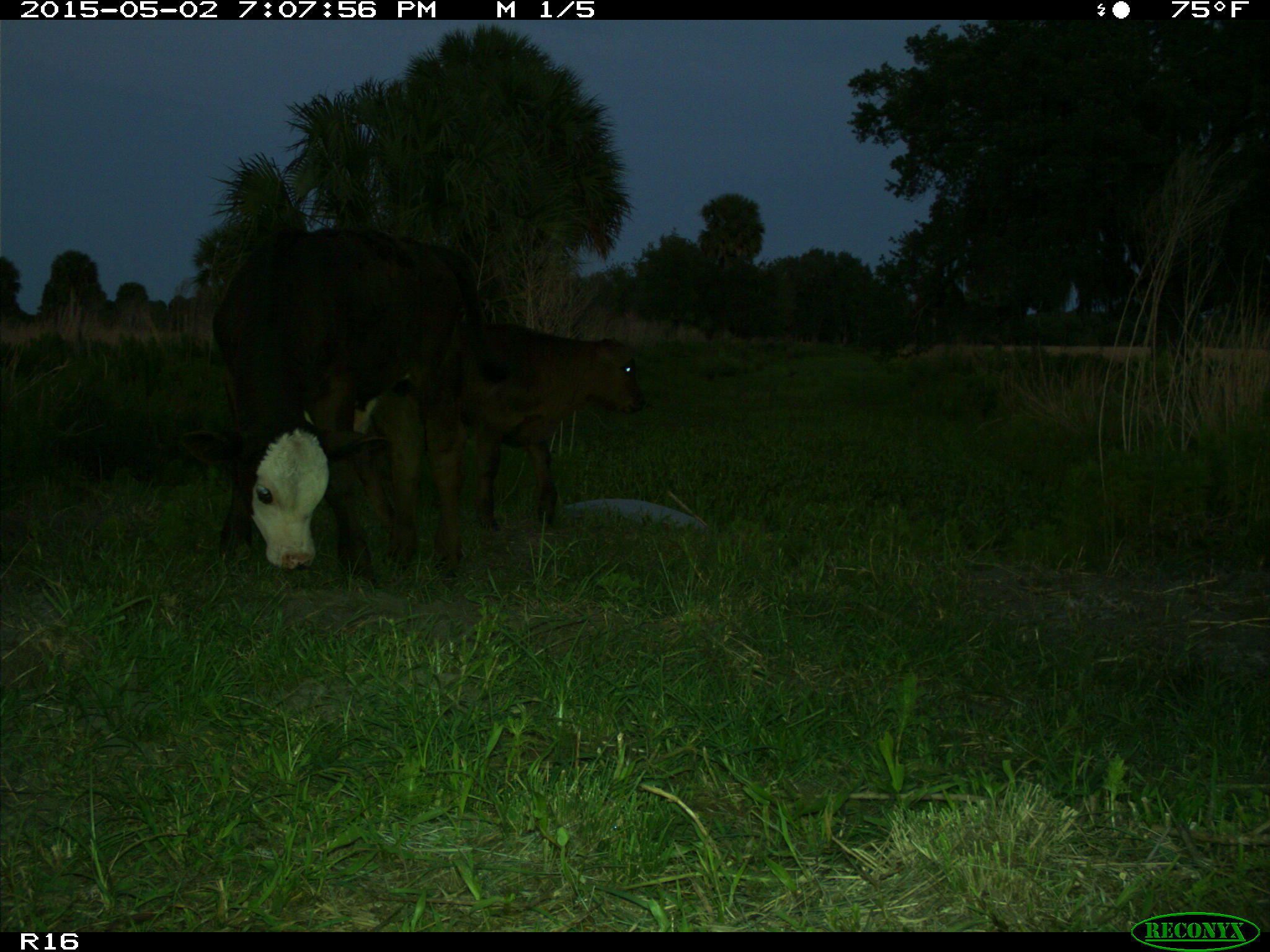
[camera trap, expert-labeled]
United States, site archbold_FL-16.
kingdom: Animalia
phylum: Chordata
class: Mammalia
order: Artiodactyla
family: Bovidae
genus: Bos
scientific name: Bos taurus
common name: domestic cow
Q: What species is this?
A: Bos taurus (domestic cow).